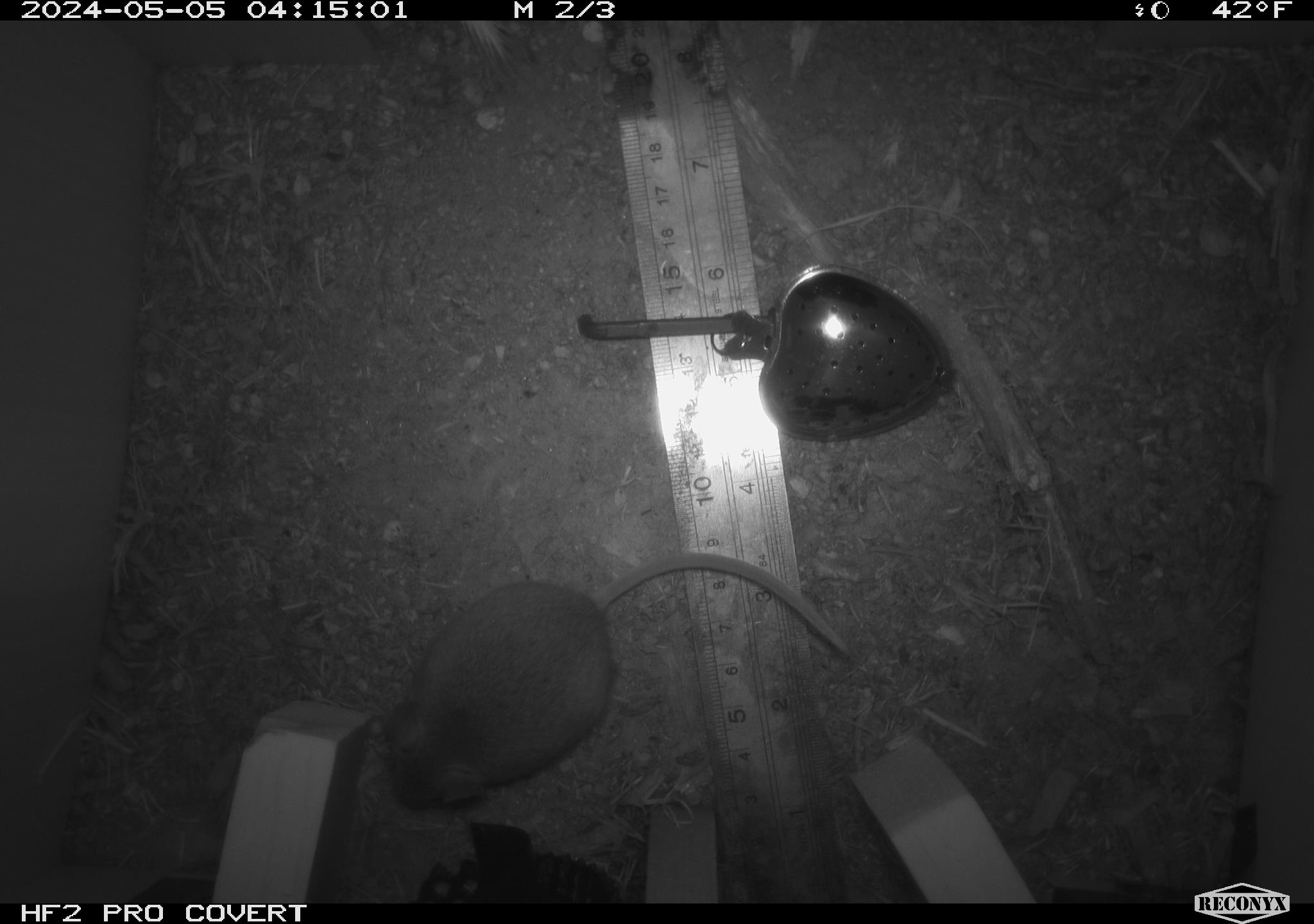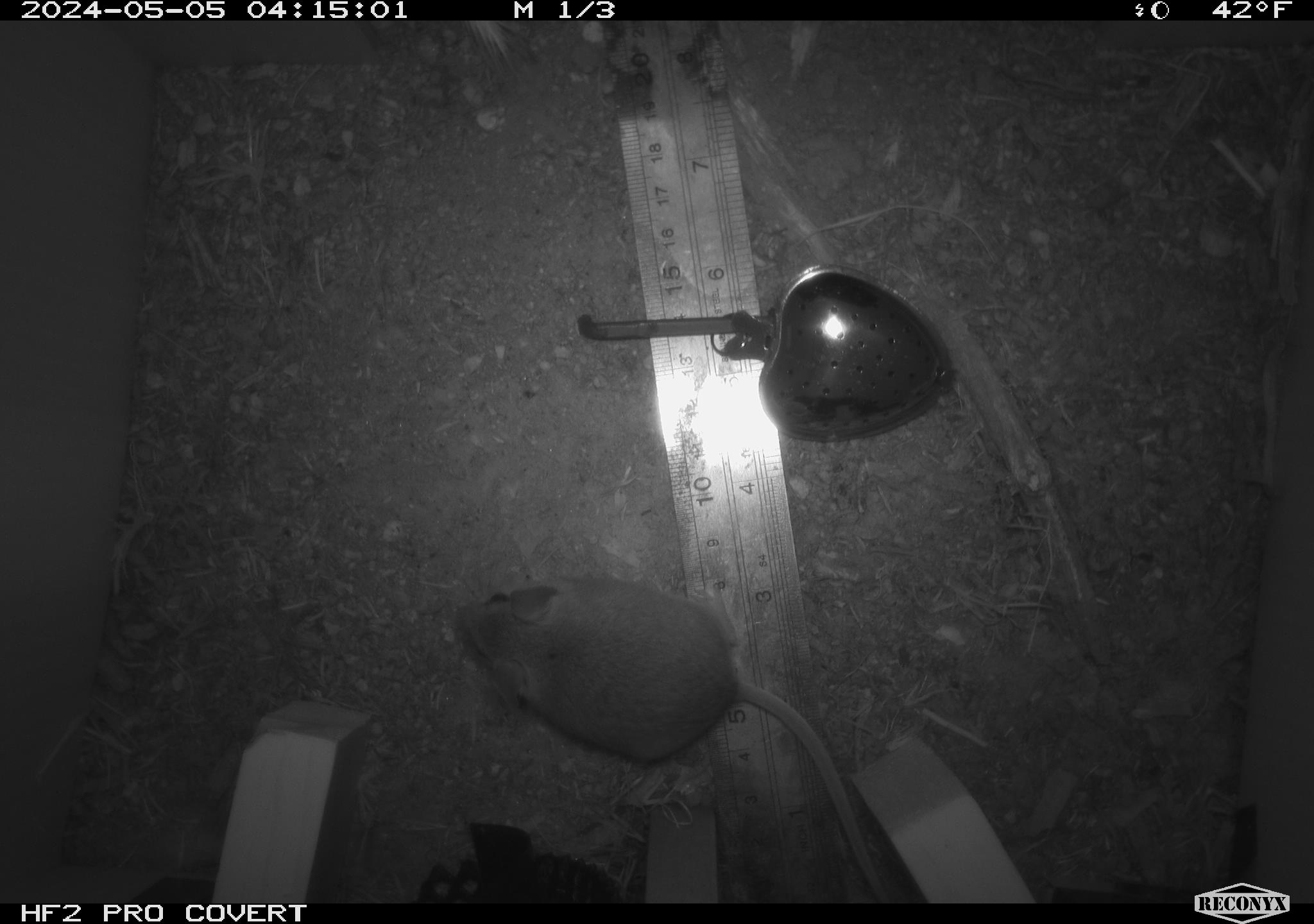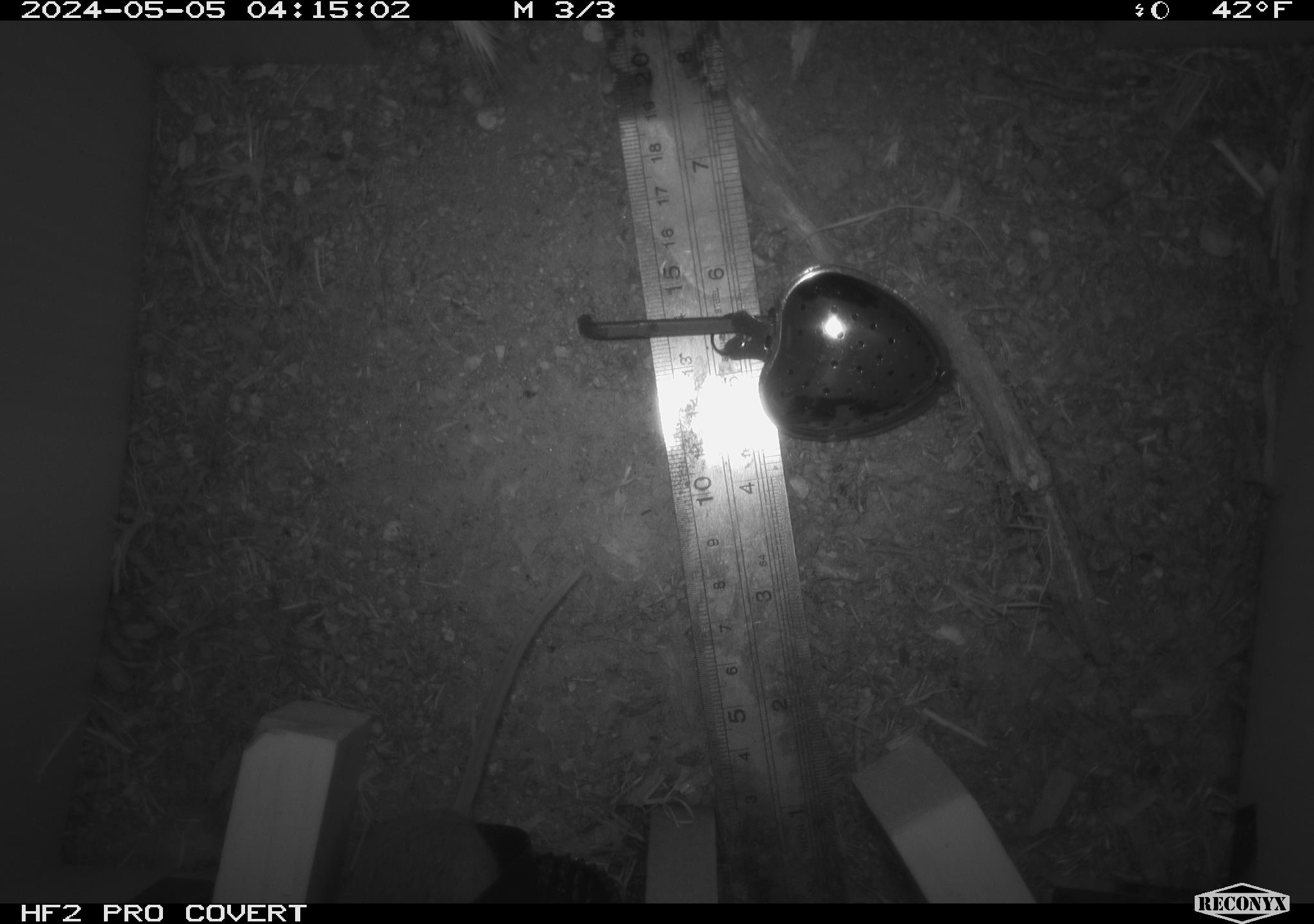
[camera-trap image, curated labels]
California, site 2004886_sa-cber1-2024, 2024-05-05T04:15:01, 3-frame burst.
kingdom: Animalia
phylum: Chordata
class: Mammalia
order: Rodentia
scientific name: Rodentia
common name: mouse species